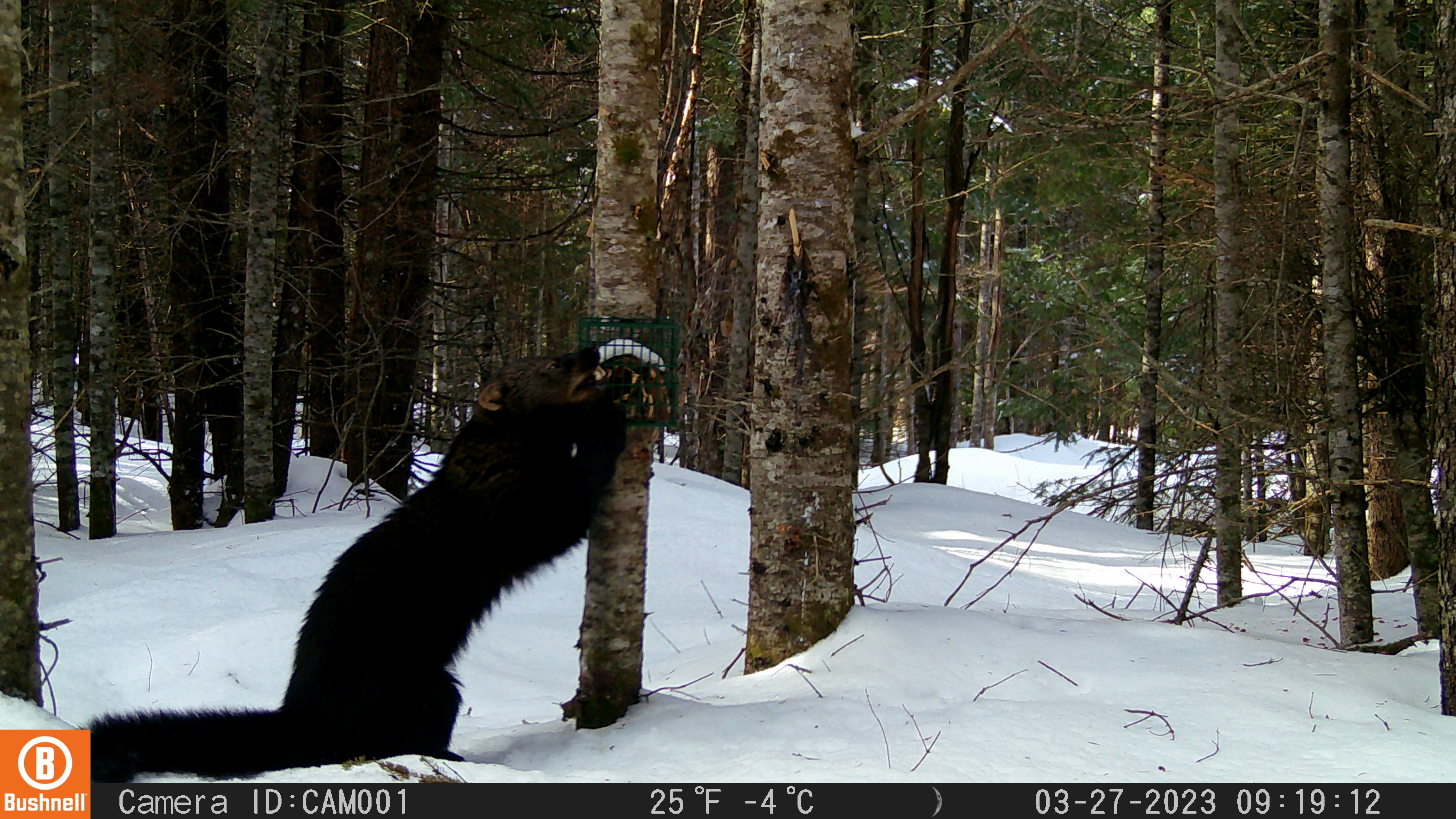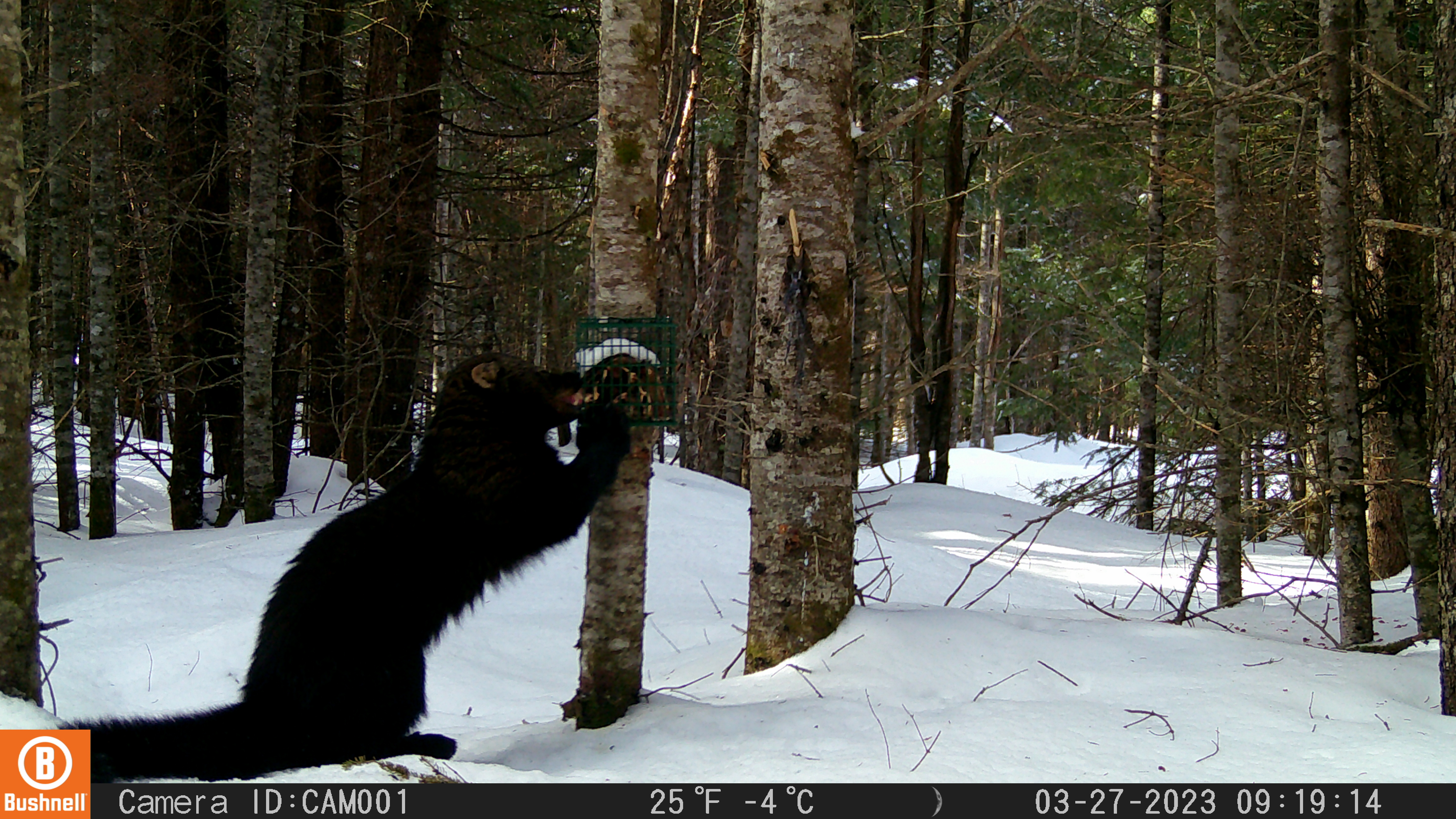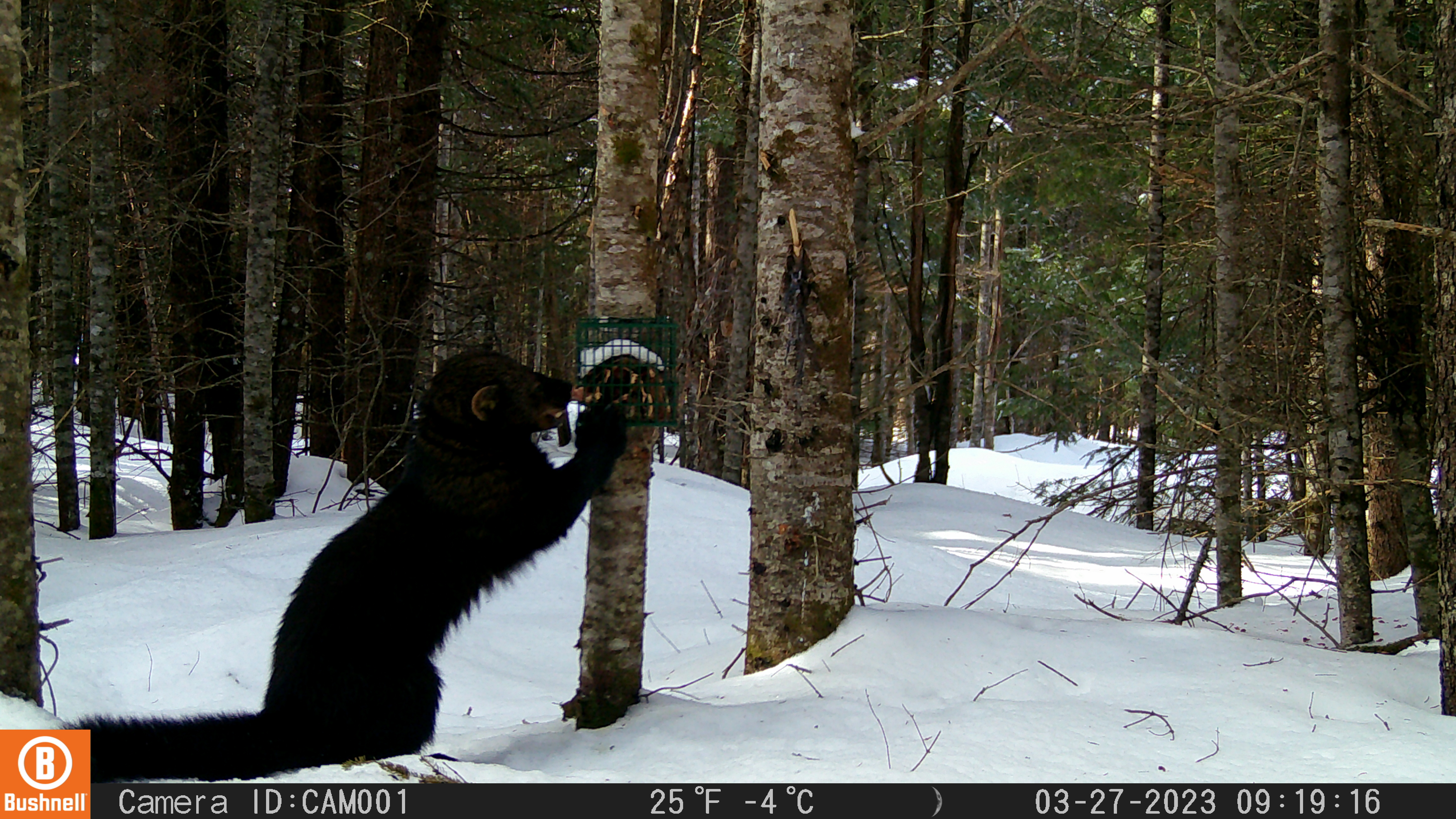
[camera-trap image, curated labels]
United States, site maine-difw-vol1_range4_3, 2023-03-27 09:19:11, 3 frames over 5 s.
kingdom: Animalia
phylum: Chordata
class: Mammalia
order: Carnivora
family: Mustelidae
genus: Pekania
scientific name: Pekania pennanti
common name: fisher